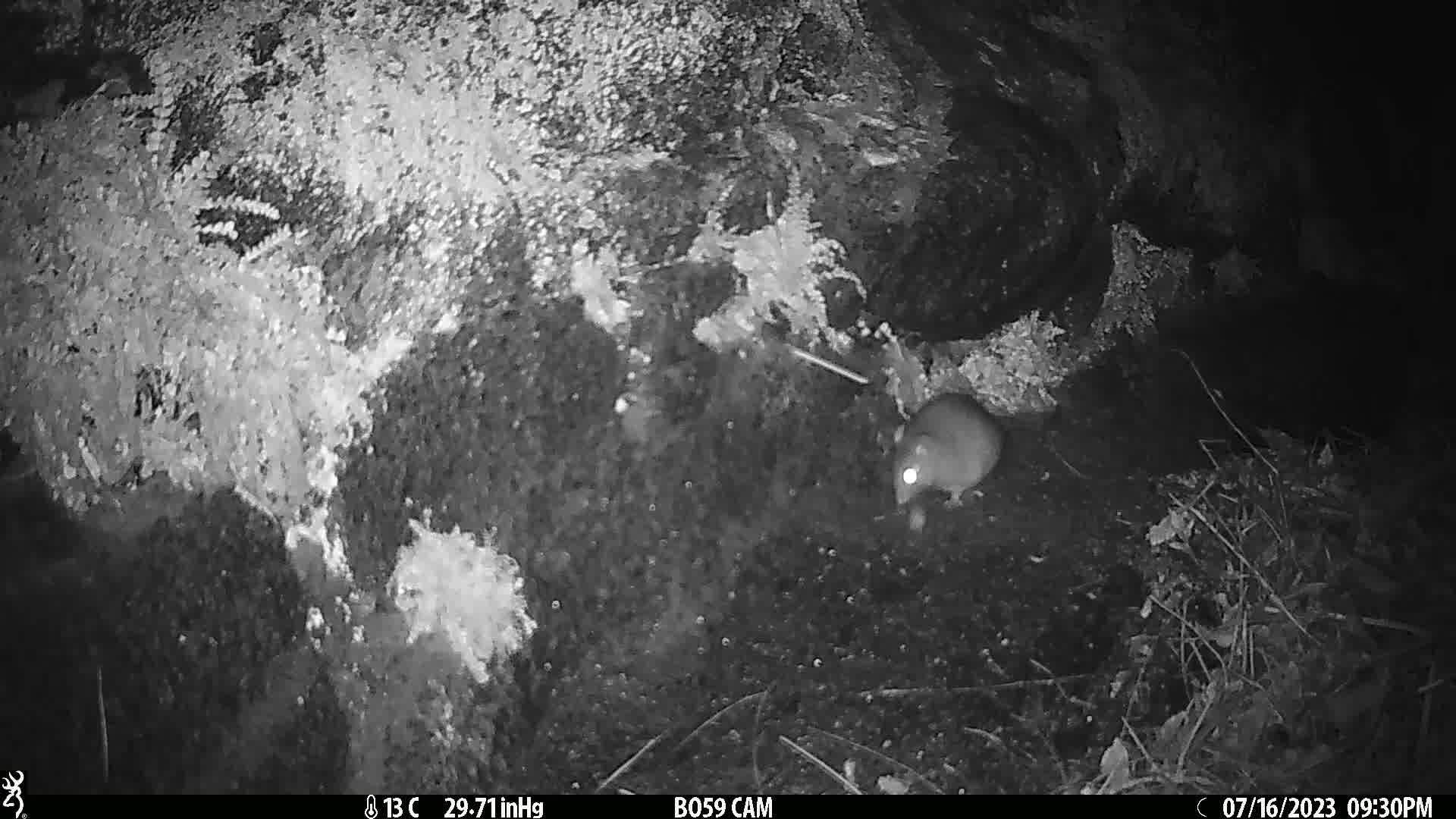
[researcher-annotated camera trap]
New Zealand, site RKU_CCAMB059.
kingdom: Animalia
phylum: Chordata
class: Mammalia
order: Rodentia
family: Muridae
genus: Rattus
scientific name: Rattus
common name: rat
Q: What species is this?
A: Rat (Rattus).